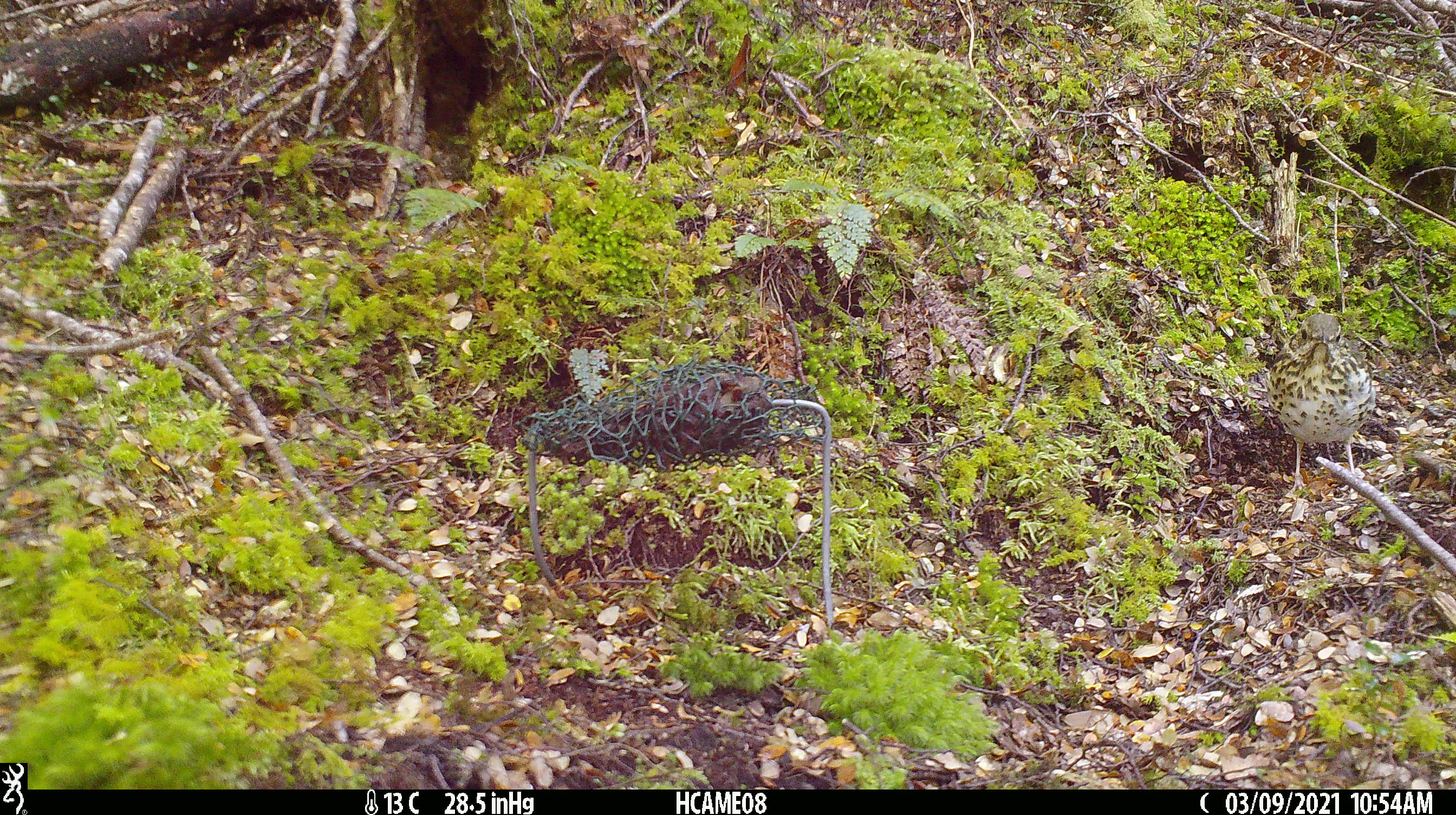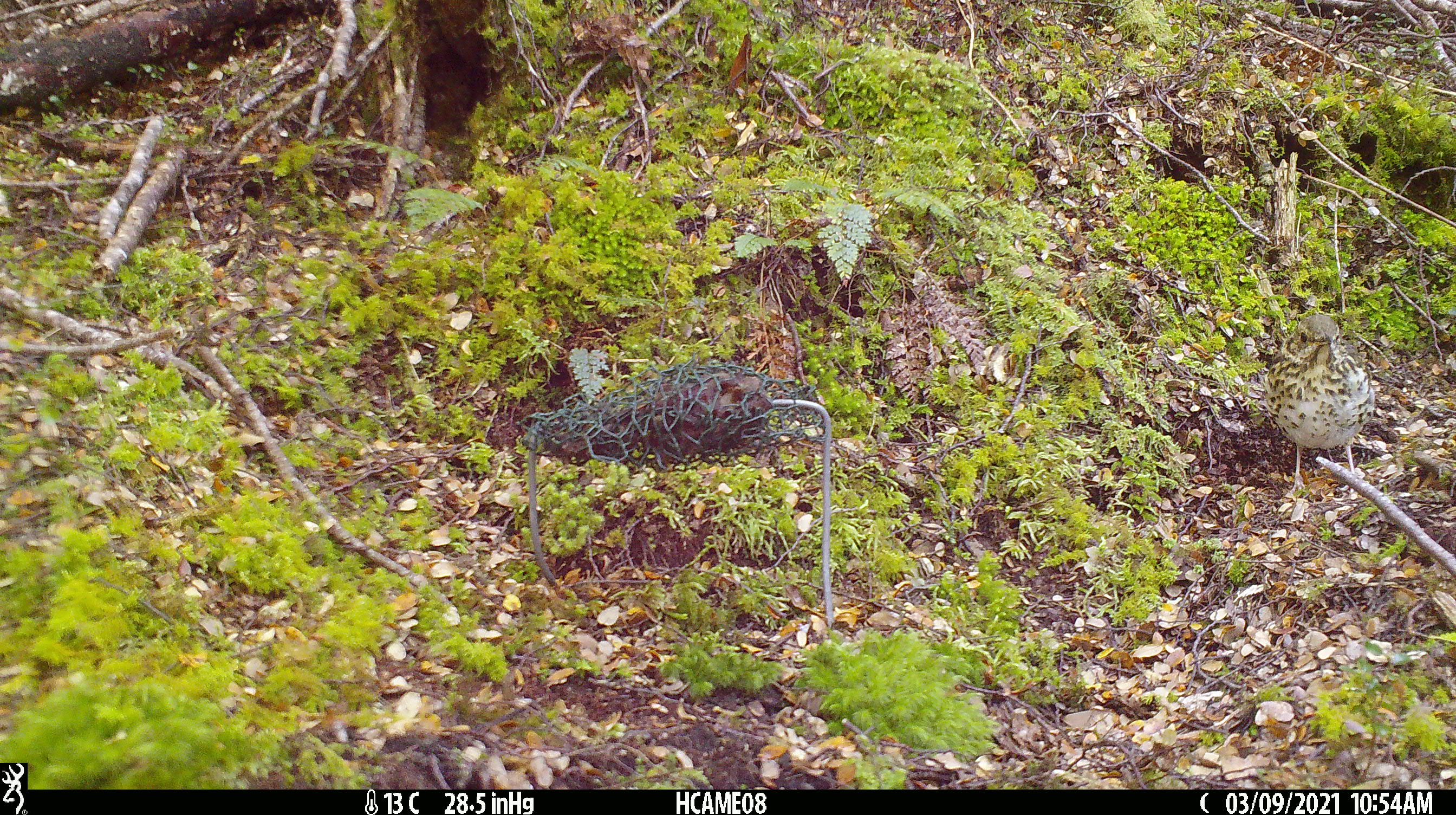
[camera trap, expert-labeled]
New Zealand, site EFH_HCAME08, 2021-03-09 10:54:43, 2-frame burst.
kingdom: Animalia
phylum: Chordata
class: Aves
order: Passeriformes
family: Turdidae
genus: Turdus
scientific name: Turdus philomelos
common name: song thrush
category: thrush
Thrush (song thrush) (Turdus philomelos).